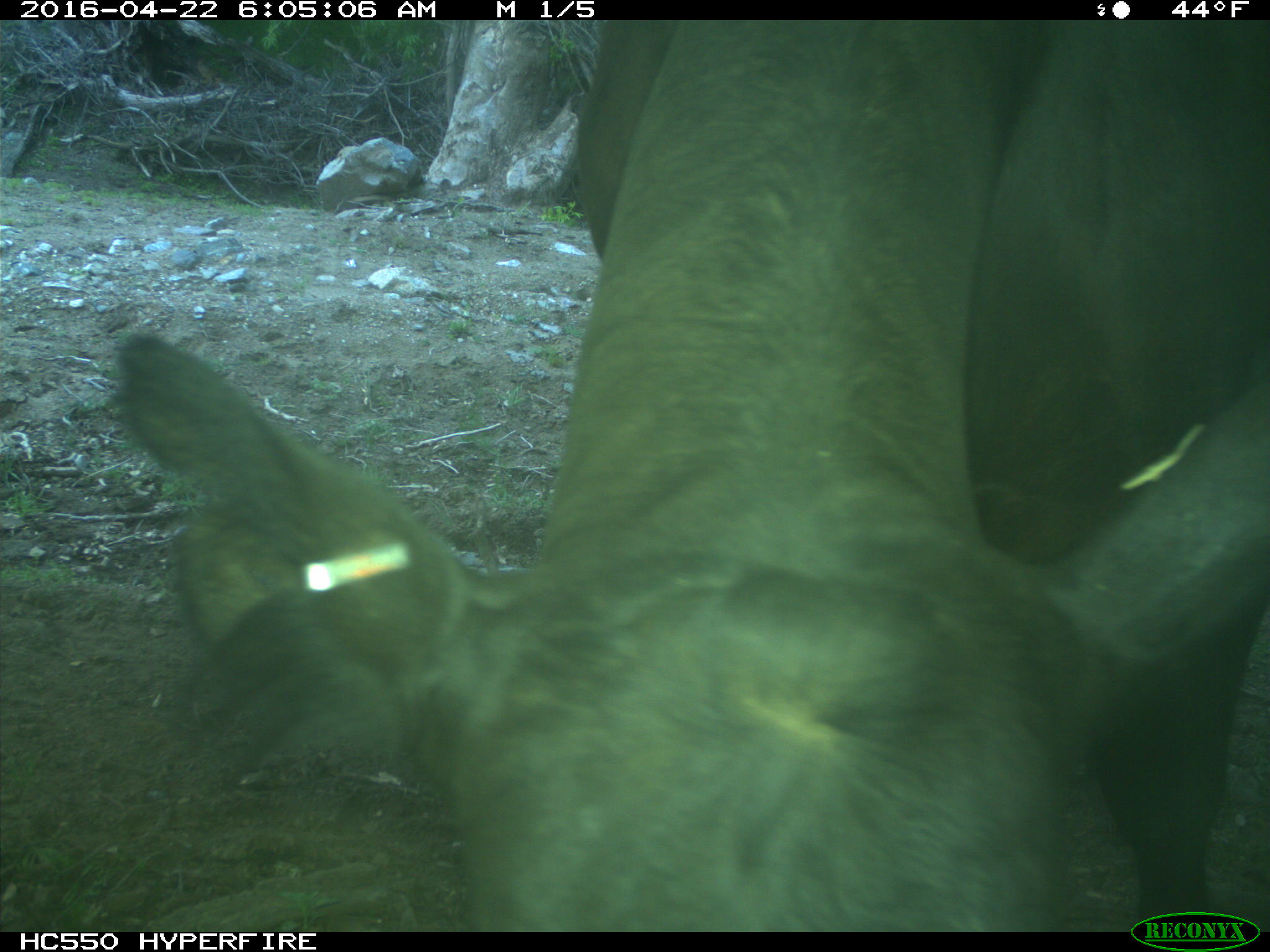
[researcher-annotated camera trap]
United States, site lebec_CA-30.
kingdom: Animalia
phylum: Chordata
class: Mammalia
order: Artiodactyla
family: Bovidae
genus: Bos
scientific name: Bos taurus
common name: domestic cow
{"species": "Bos taurus (domestic cow)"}